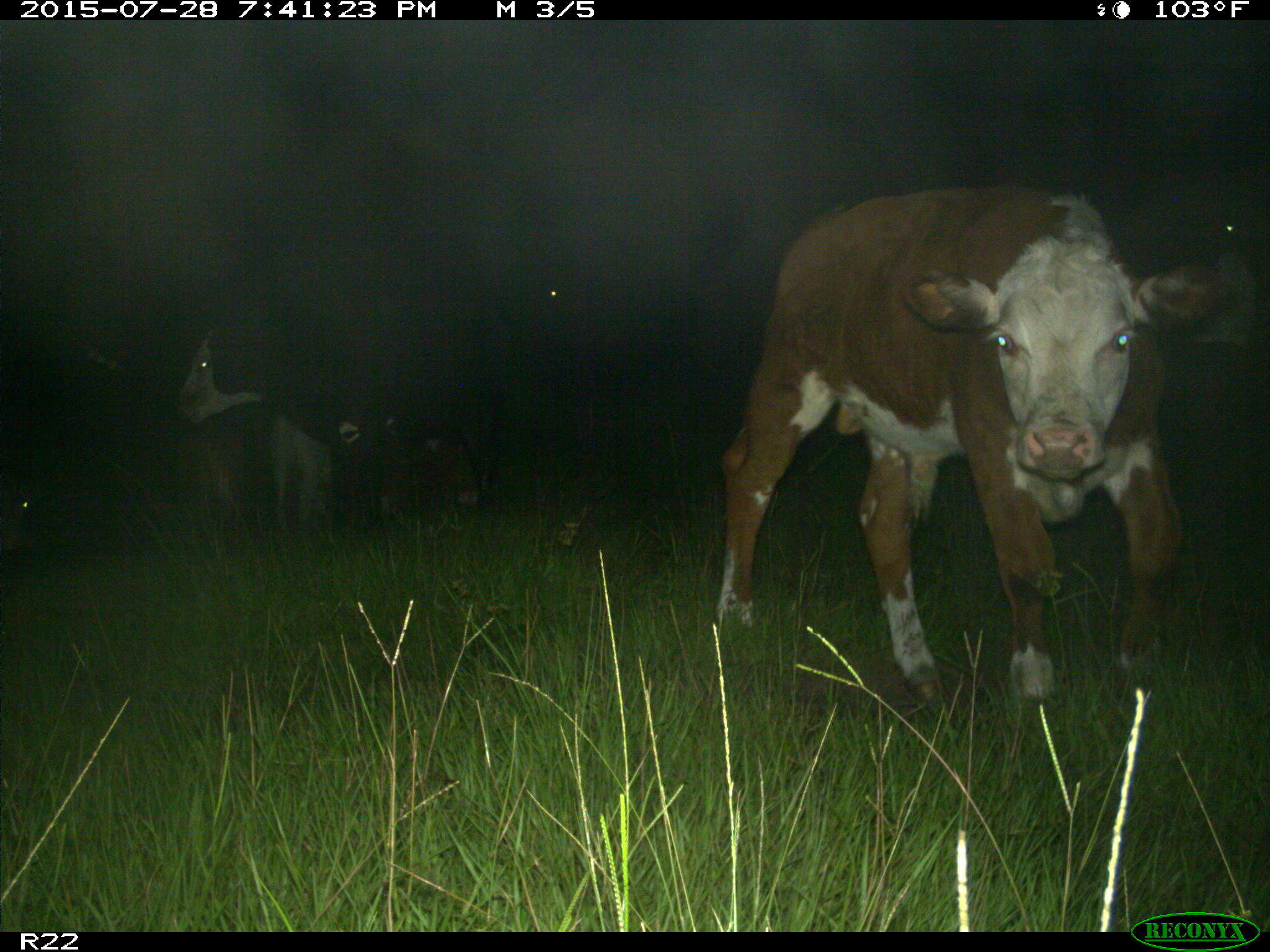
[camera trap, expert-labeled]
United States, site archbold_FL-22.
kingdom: Animalia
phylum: Chordata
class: Mammalia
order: Artiodactyla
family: Bovidae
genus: Bos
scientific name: Bos taurus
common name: domestic cow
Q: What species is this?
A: Bos taurus (domestic cow).